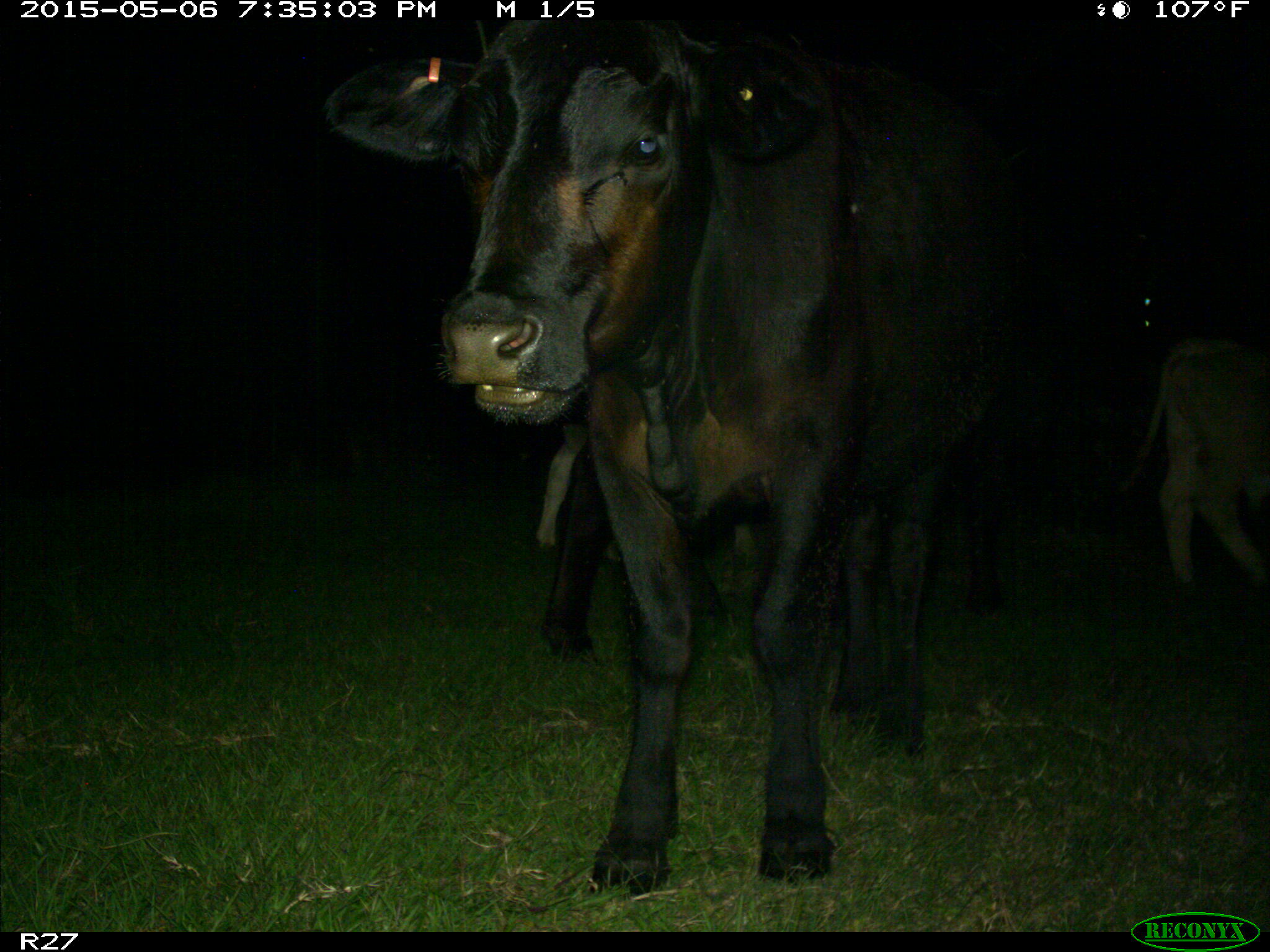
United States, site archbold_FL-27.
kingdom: Animalia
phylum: Chordata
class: Mammalia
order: Artiodactyla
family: Bovidae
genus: Bos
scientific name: Bos taurus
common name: domestic cow